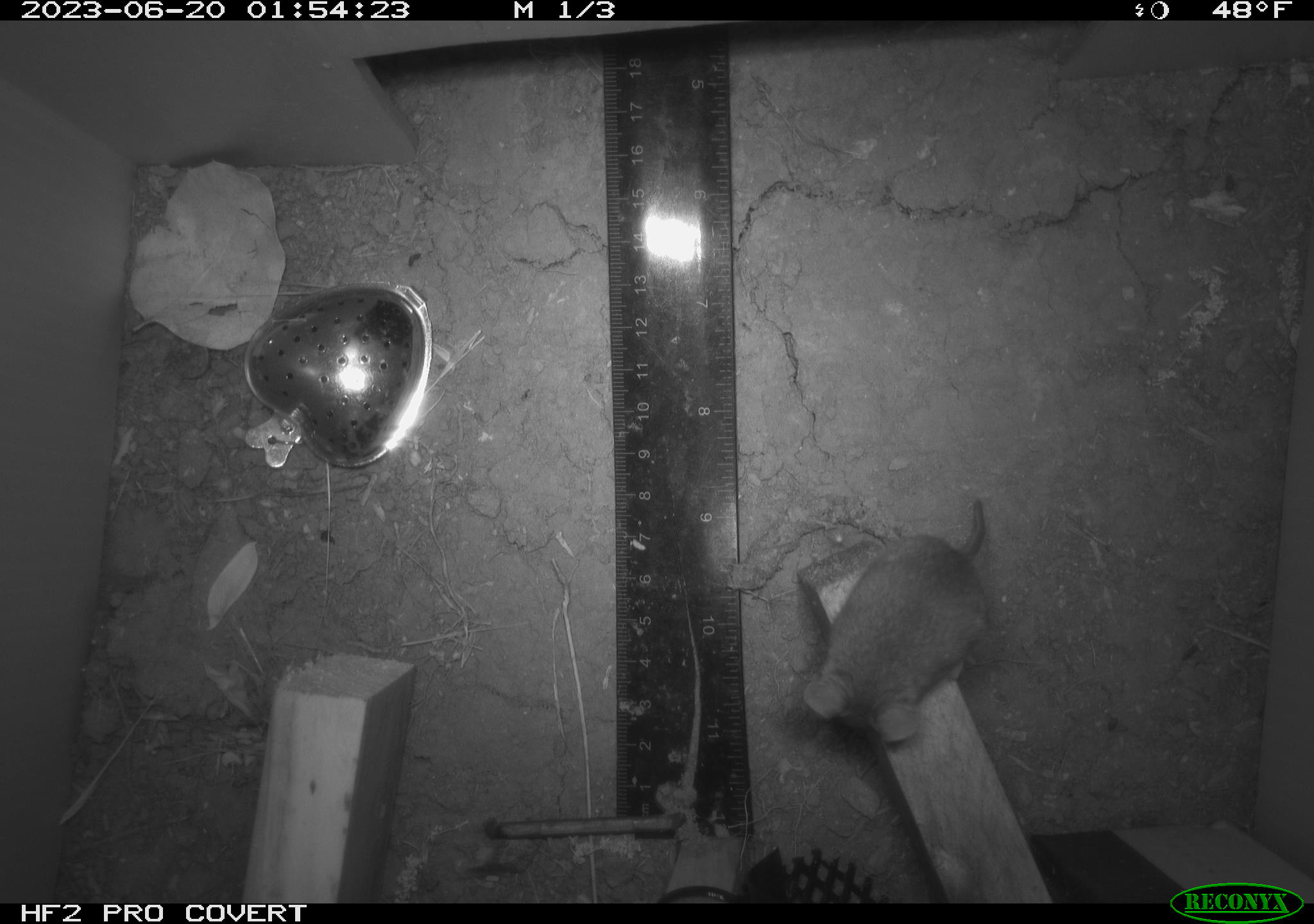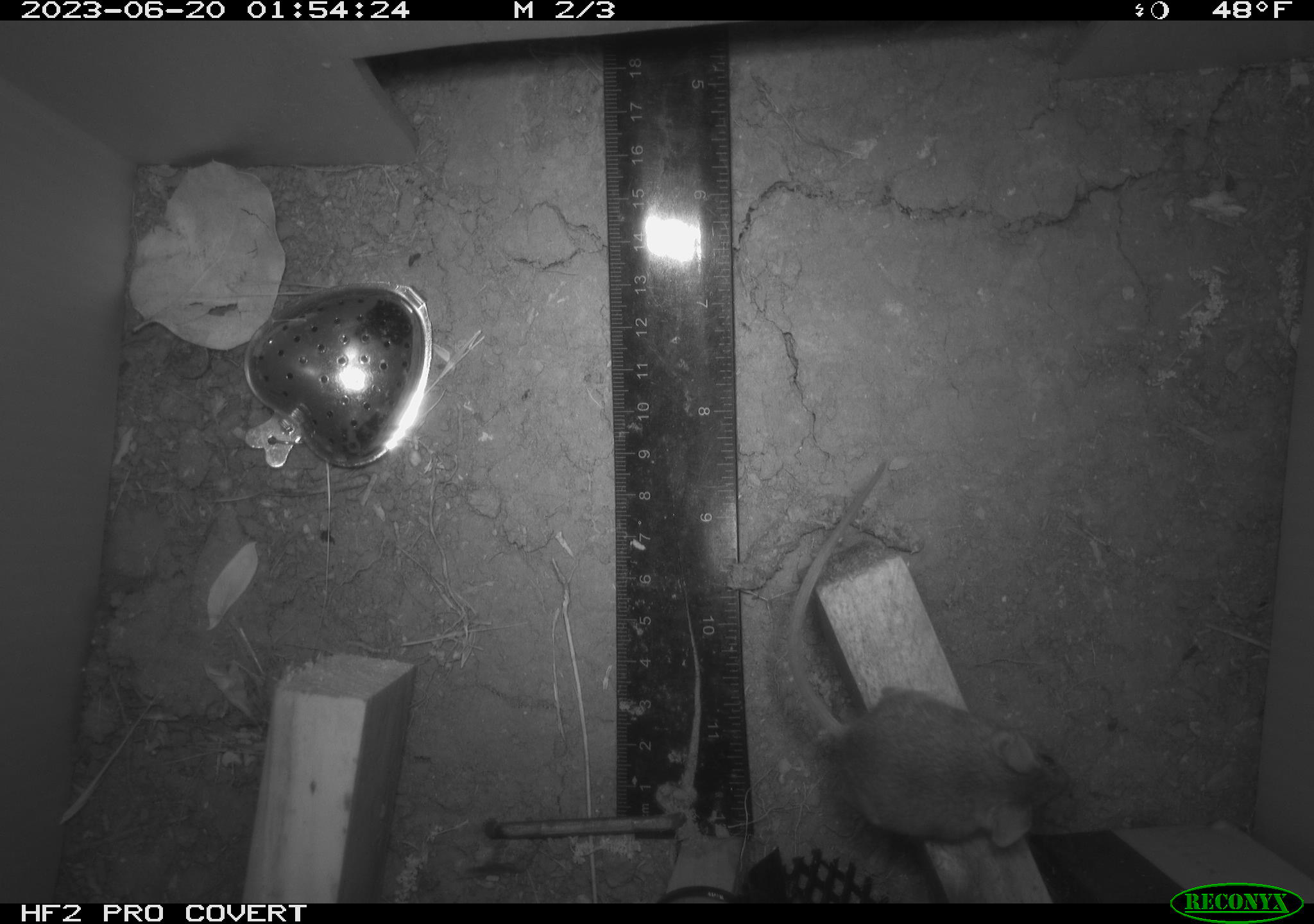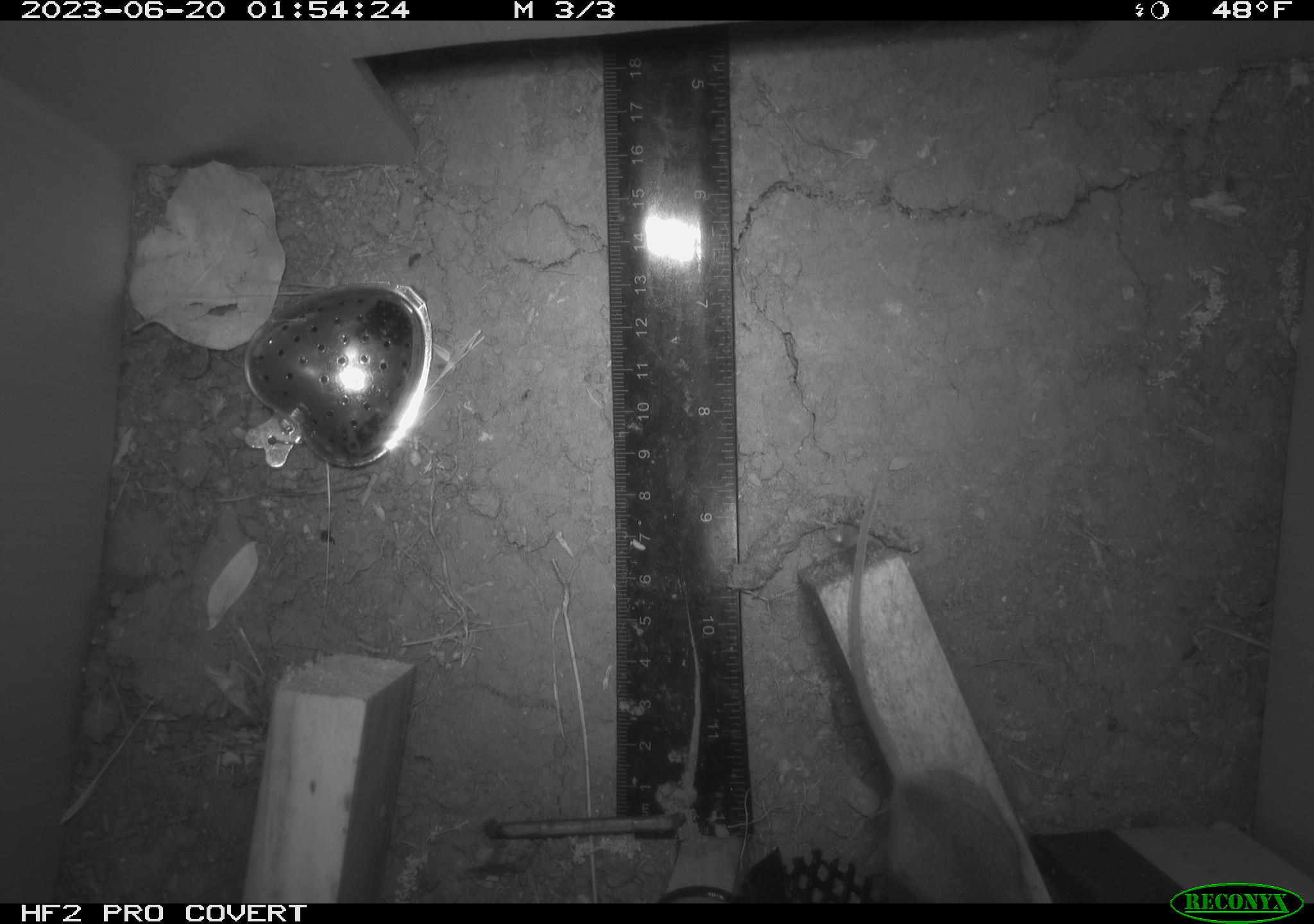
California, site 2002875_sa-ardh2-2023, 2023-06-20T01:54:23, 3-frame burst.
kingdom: Animalia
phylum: Chordata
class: Mammalia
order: Rodentia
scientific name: Rodentia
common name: mouse species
Mouse species (Rodentia).